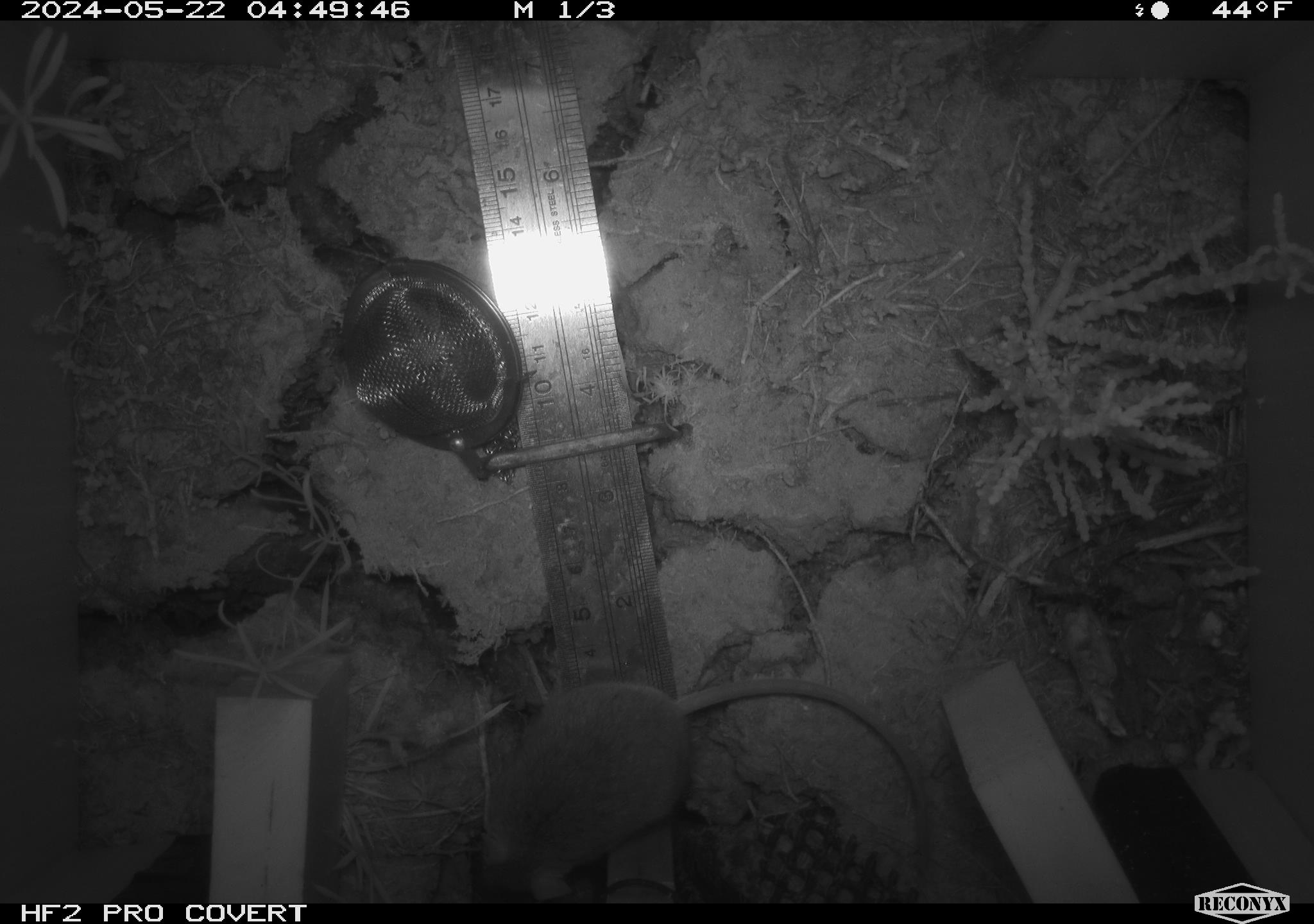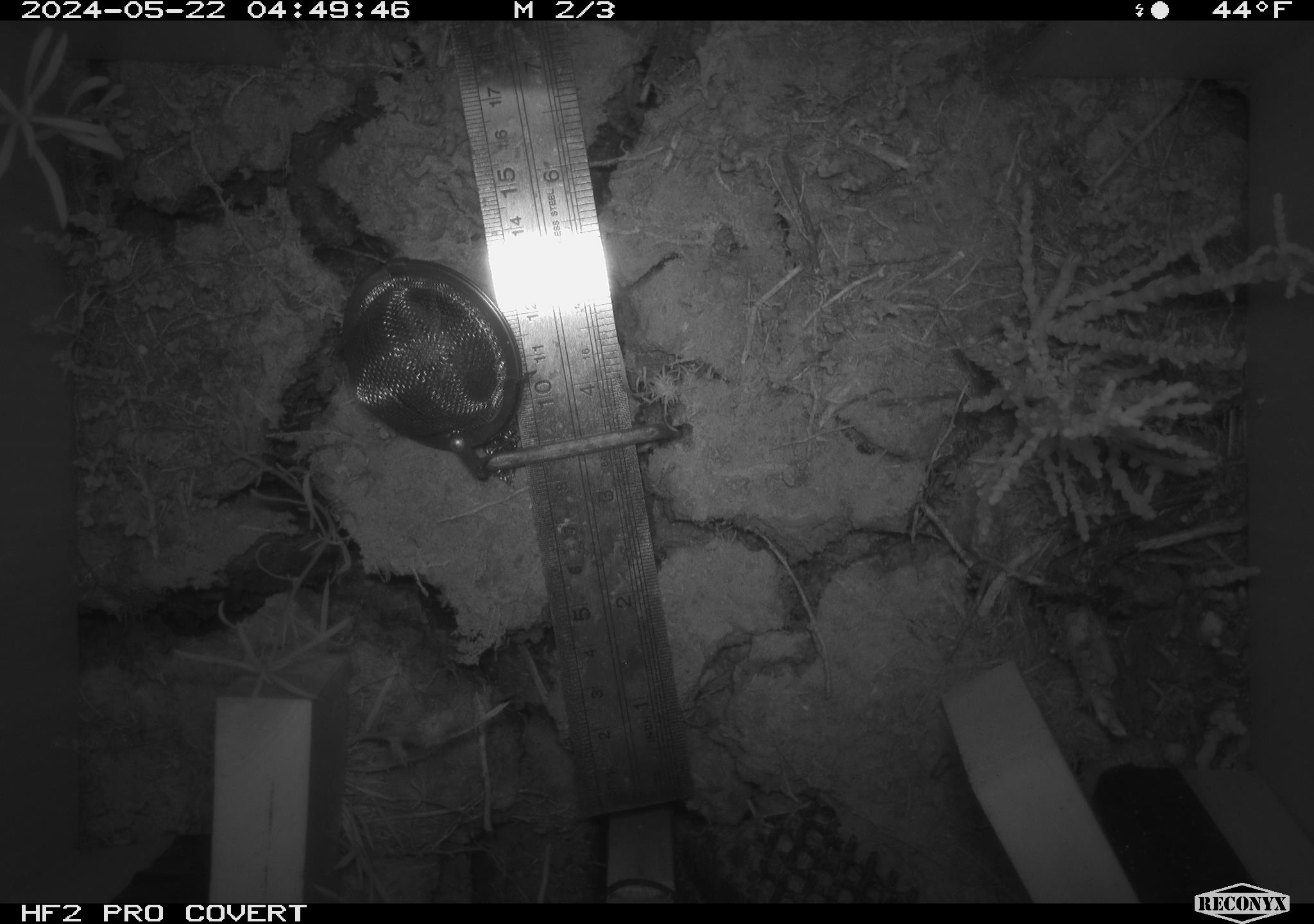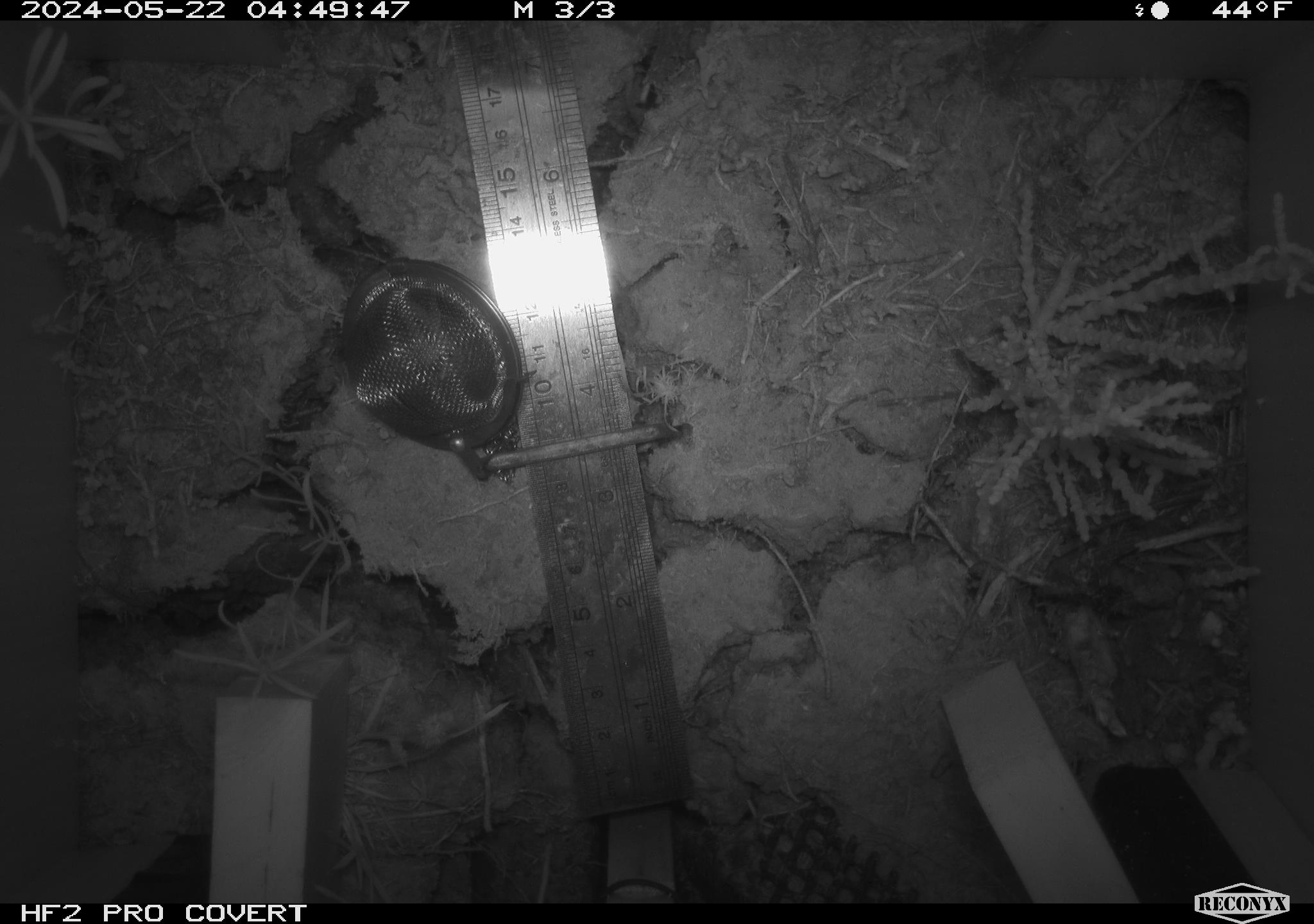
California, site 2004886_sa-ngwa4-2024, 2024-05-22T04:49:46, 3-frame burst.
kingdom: Animalia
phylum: Chordata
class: Mammalia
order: Rodentia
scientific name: Rodentia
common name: mouse species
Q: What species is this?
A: Mouse species (Rodentia).